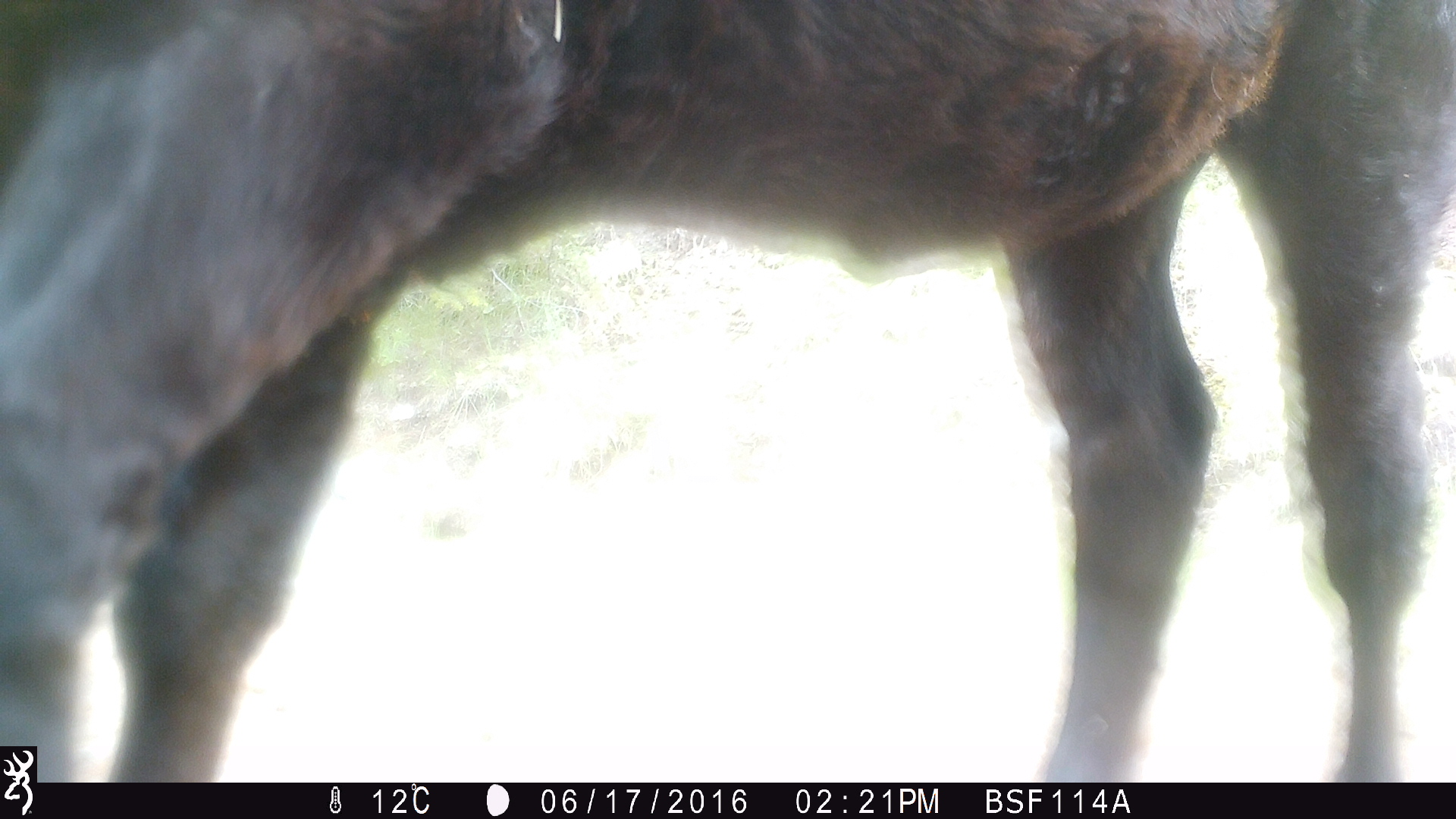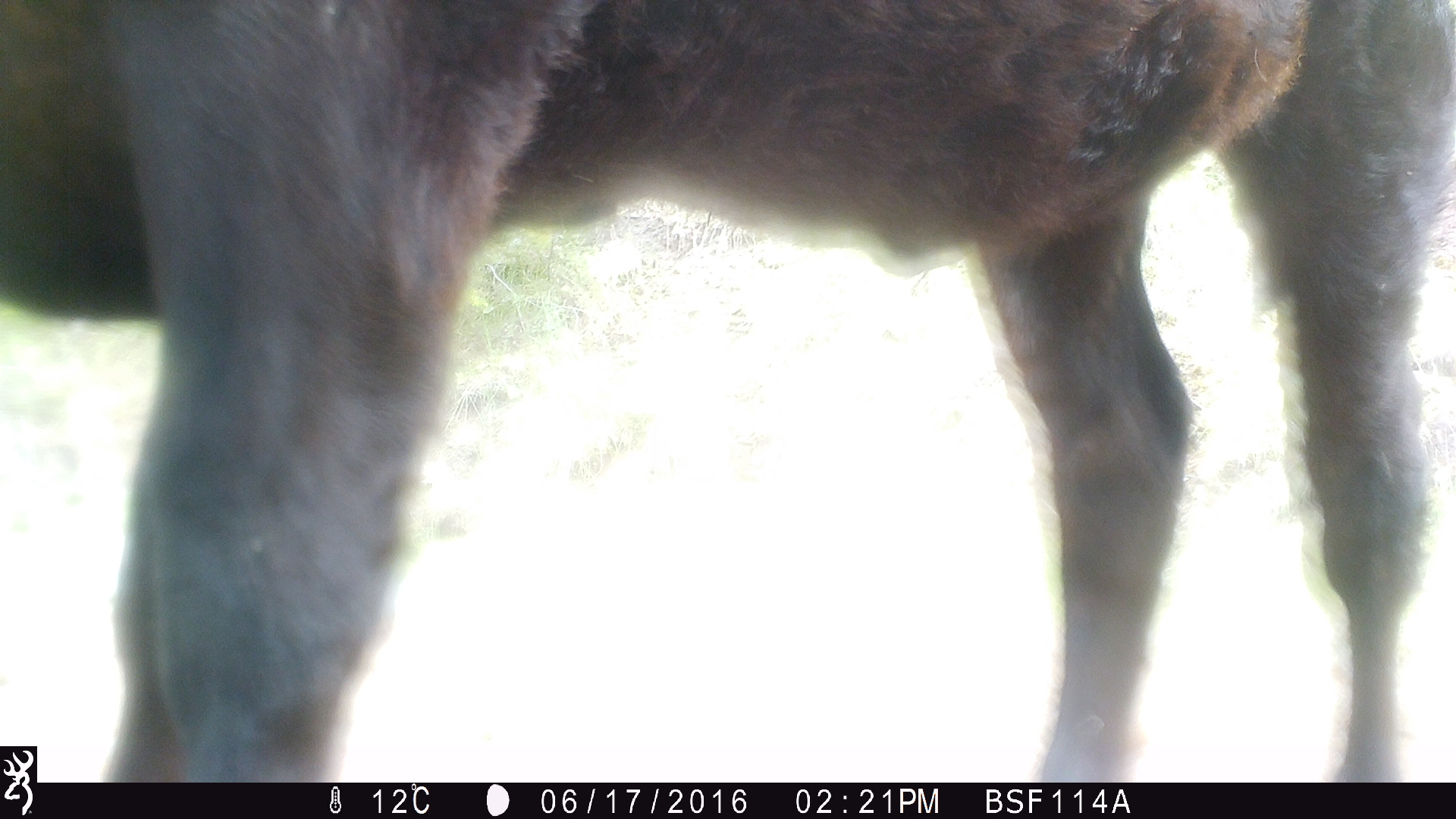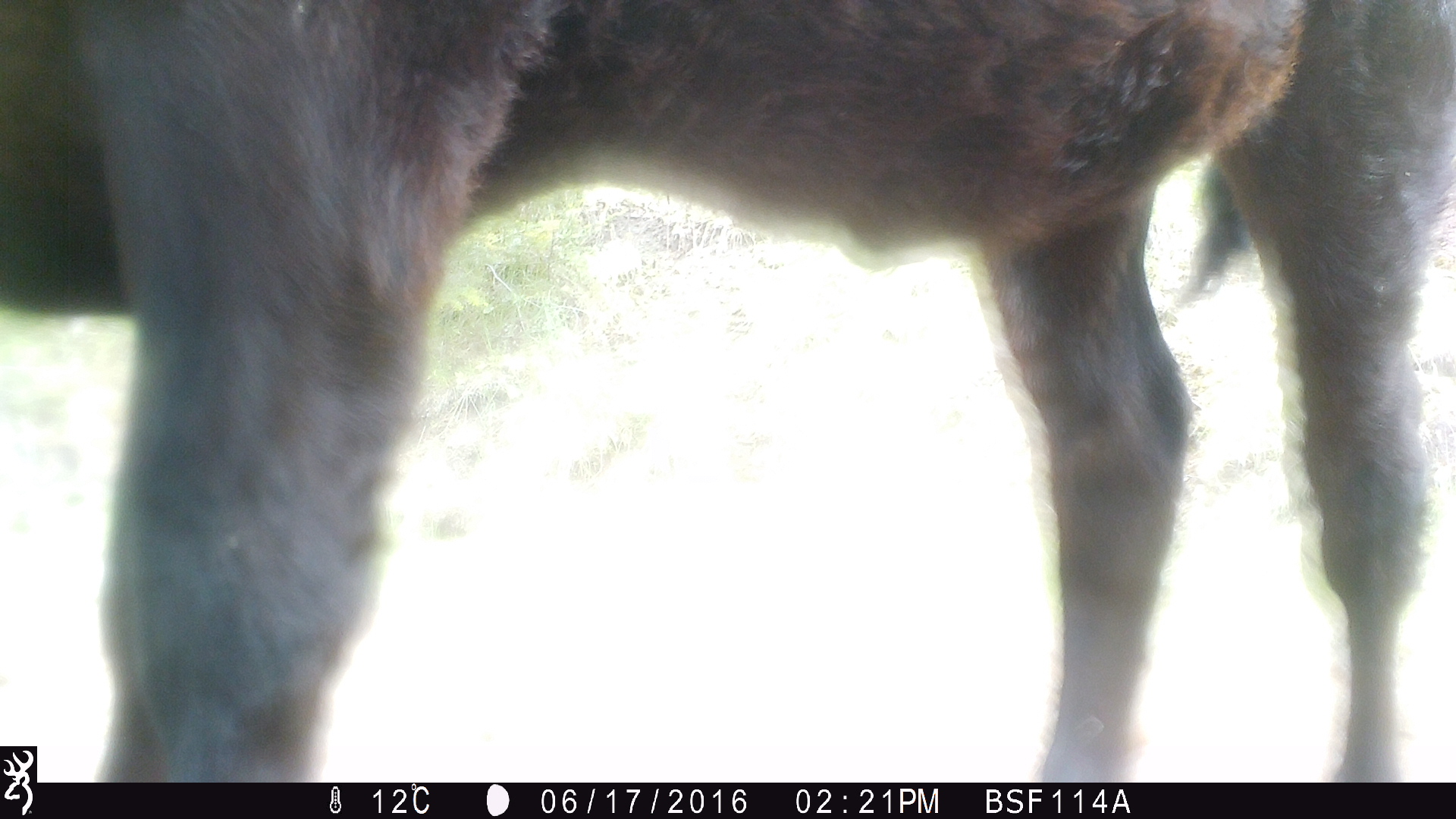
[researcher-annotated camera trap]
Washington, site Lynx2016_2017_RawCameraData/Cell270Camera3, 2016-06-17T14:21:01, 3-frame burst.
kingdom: Animalia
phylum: Chordata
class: Mammalia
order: Artiodactyla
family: Bovidae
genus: Bos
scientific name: Bos taurus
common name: domestic cattle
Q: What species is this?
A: Domestic cattle (Bos taurus).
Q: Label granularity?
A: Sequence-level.